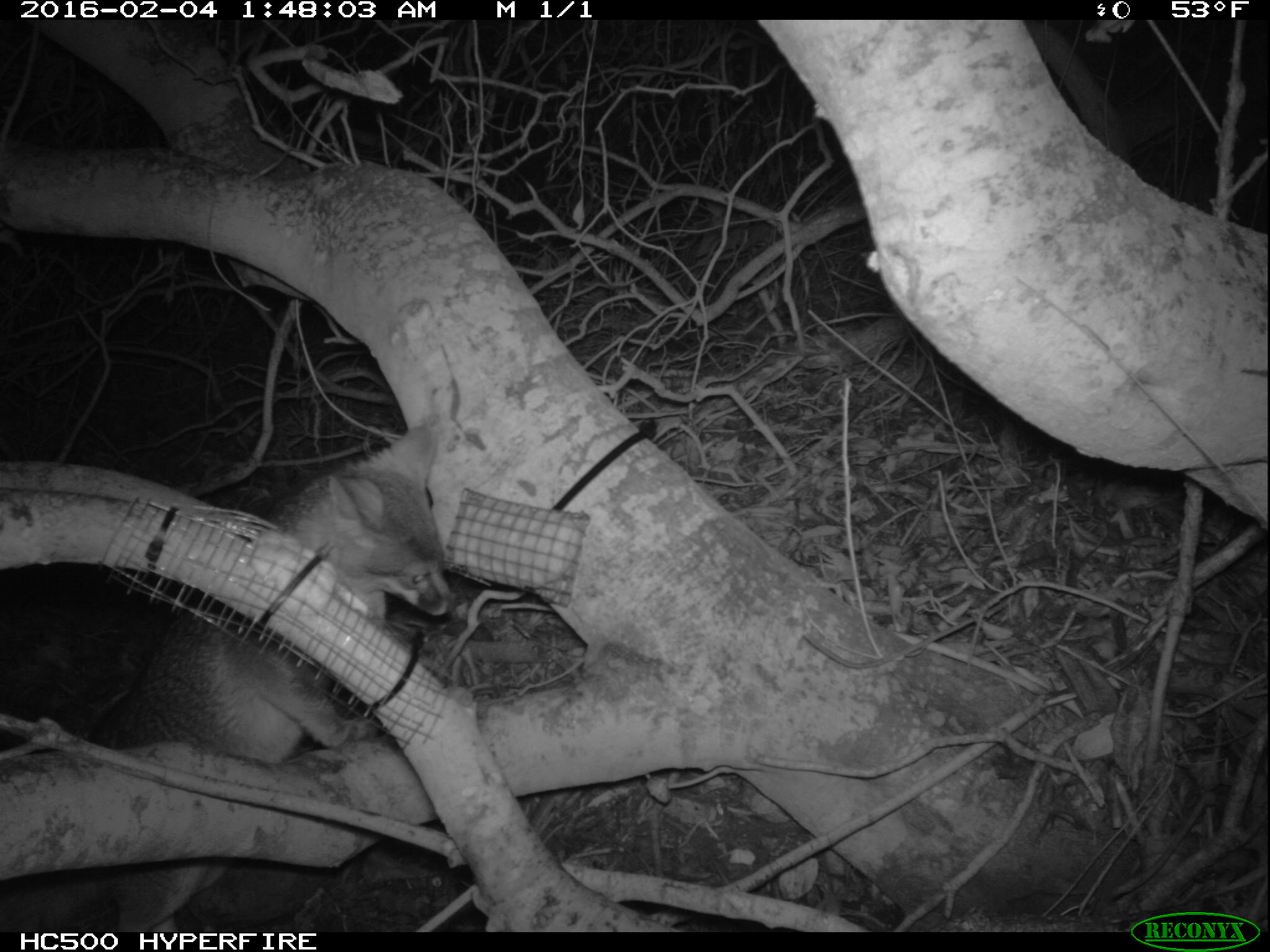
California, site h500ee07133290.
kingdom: Animalia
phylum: Chordata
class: Mammalia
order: Carnivora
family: Canidae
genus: Urocyon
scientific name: Urocyon littoralis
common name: island fox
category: fox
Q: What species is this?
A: Fox (island fox) (Urocyon littoralis).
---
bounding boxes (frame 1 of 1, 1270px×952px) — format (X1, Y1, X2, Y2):
fox: (0, 426, 454, 932)